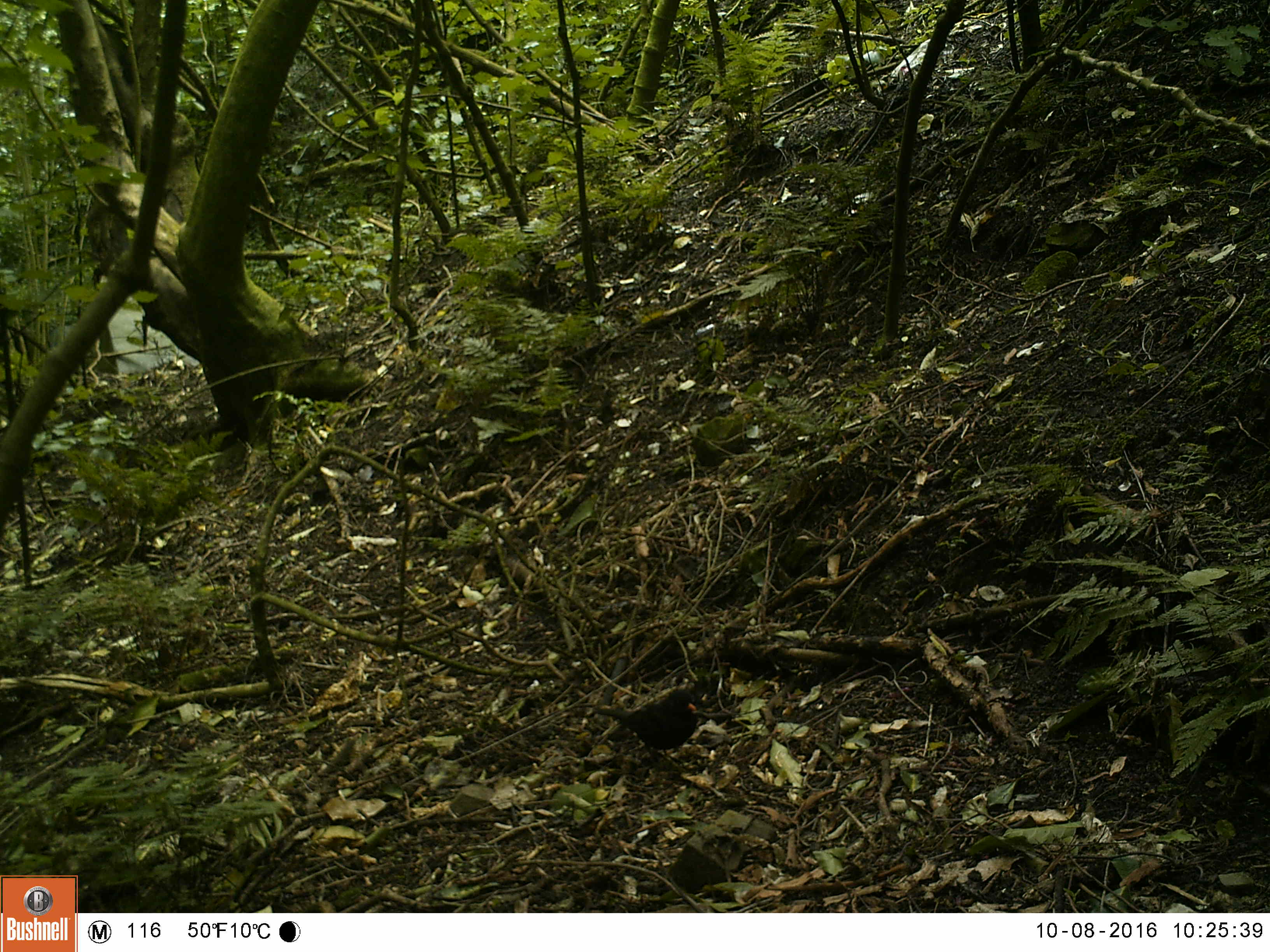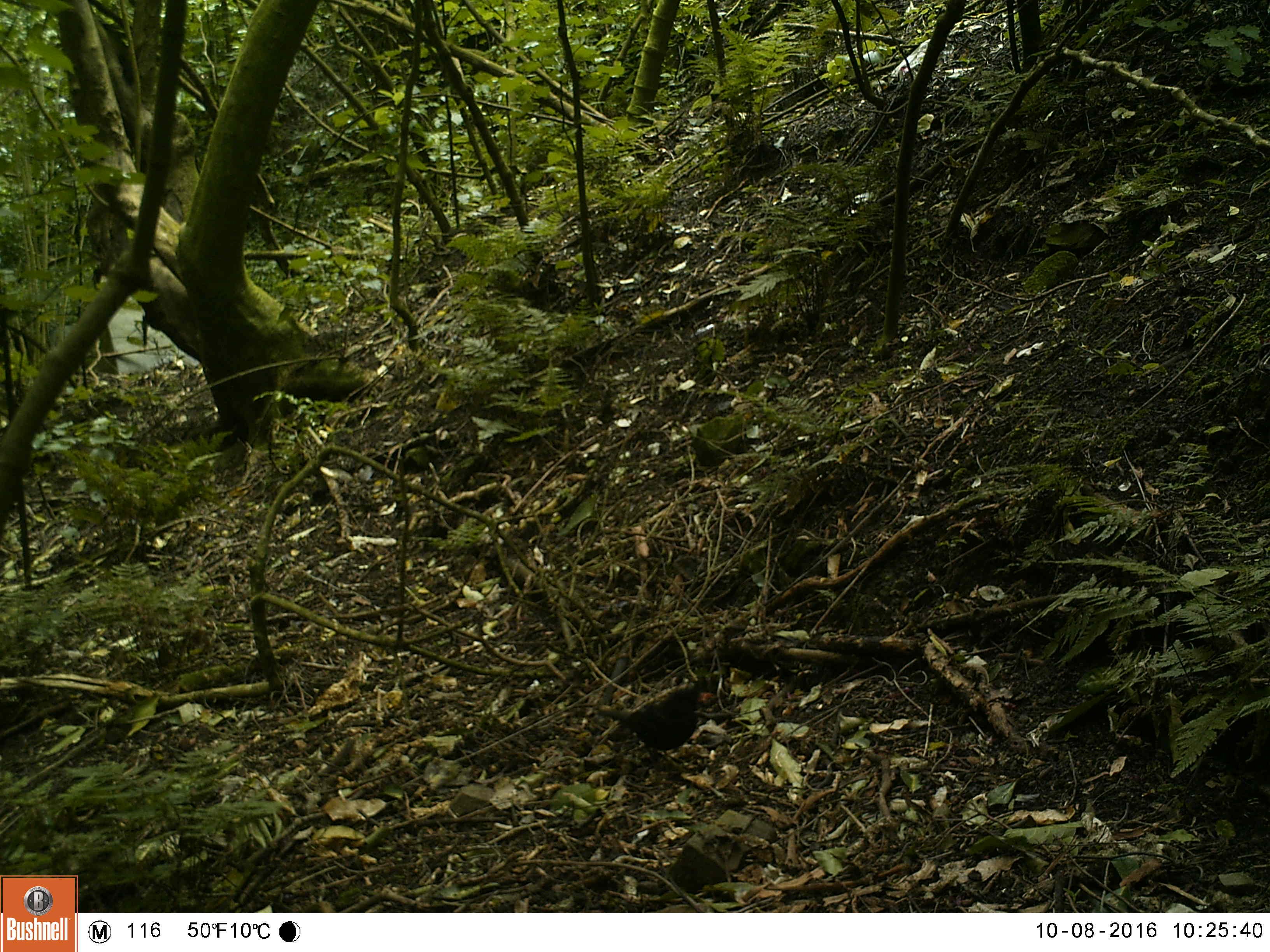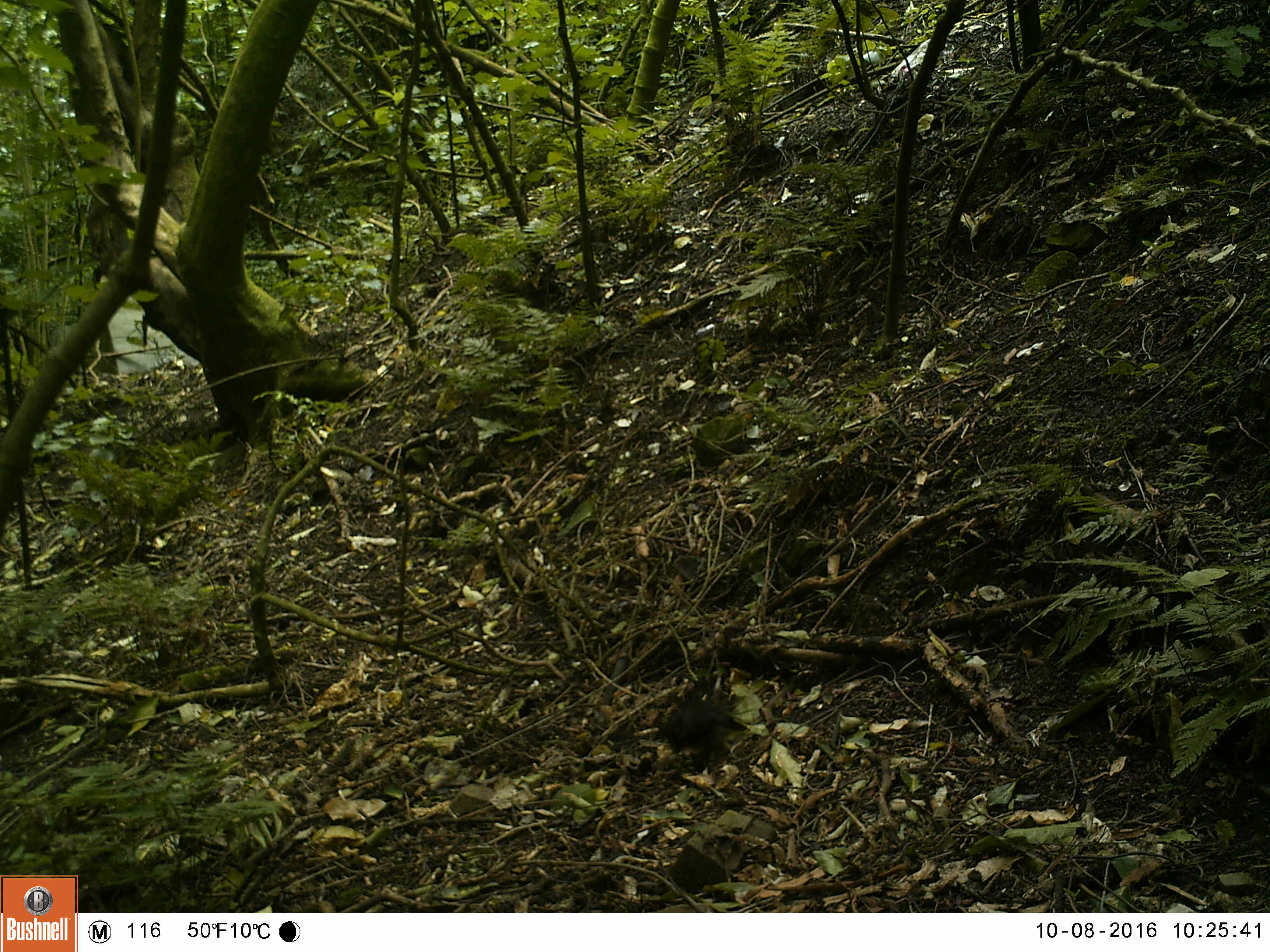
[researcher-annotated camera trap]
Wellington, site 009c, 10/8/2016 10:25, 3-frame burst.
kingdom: Animalia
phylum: Chordata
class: Aves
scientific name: Aves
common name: bird